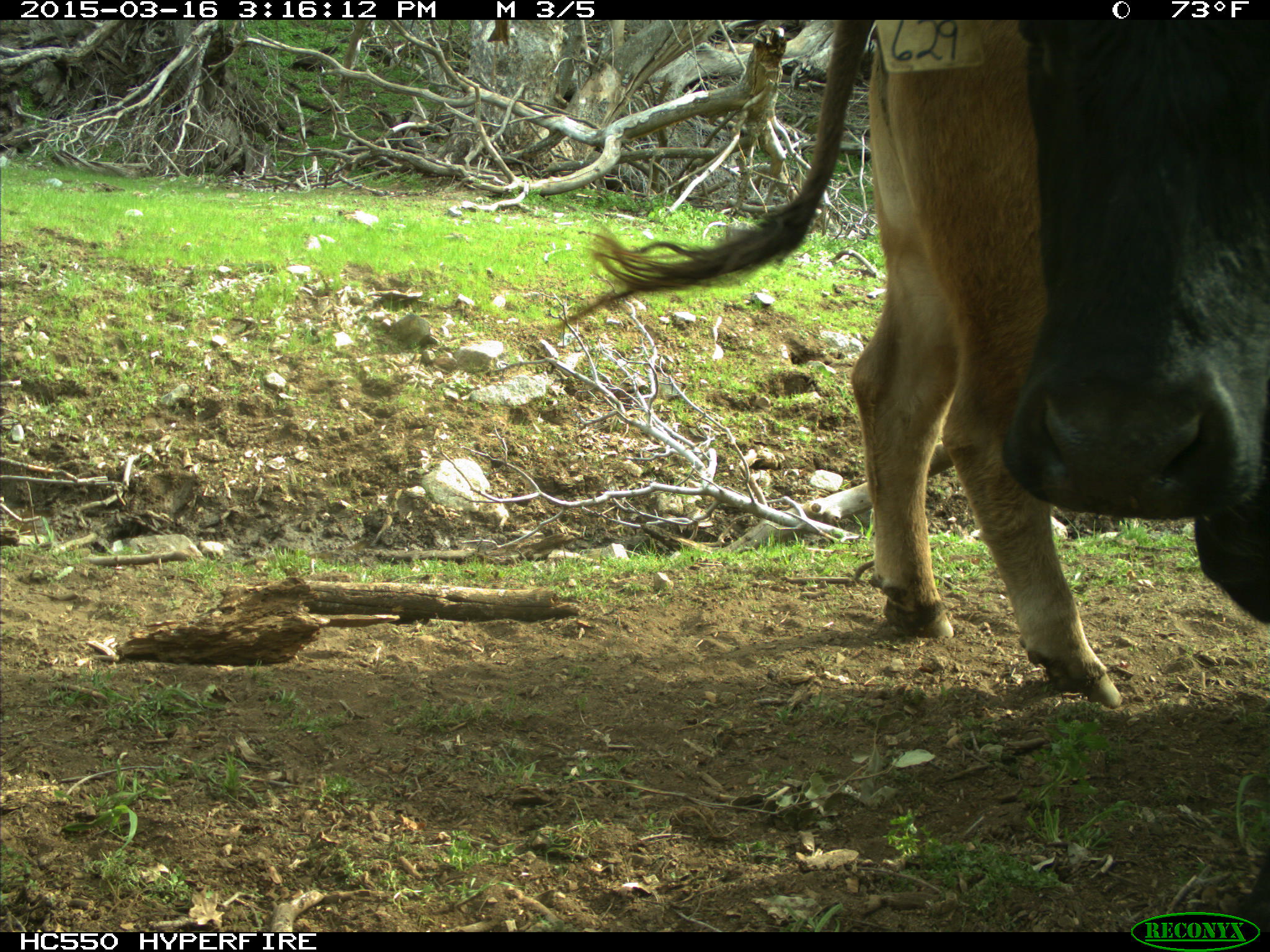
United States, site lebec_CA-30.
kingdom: Animalia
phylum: Chordata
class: Mammalia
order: Artiodactyla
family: Bovidae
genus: Bos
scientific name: Bos taurus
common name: domestic cow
Bos taurus (domestic cow).